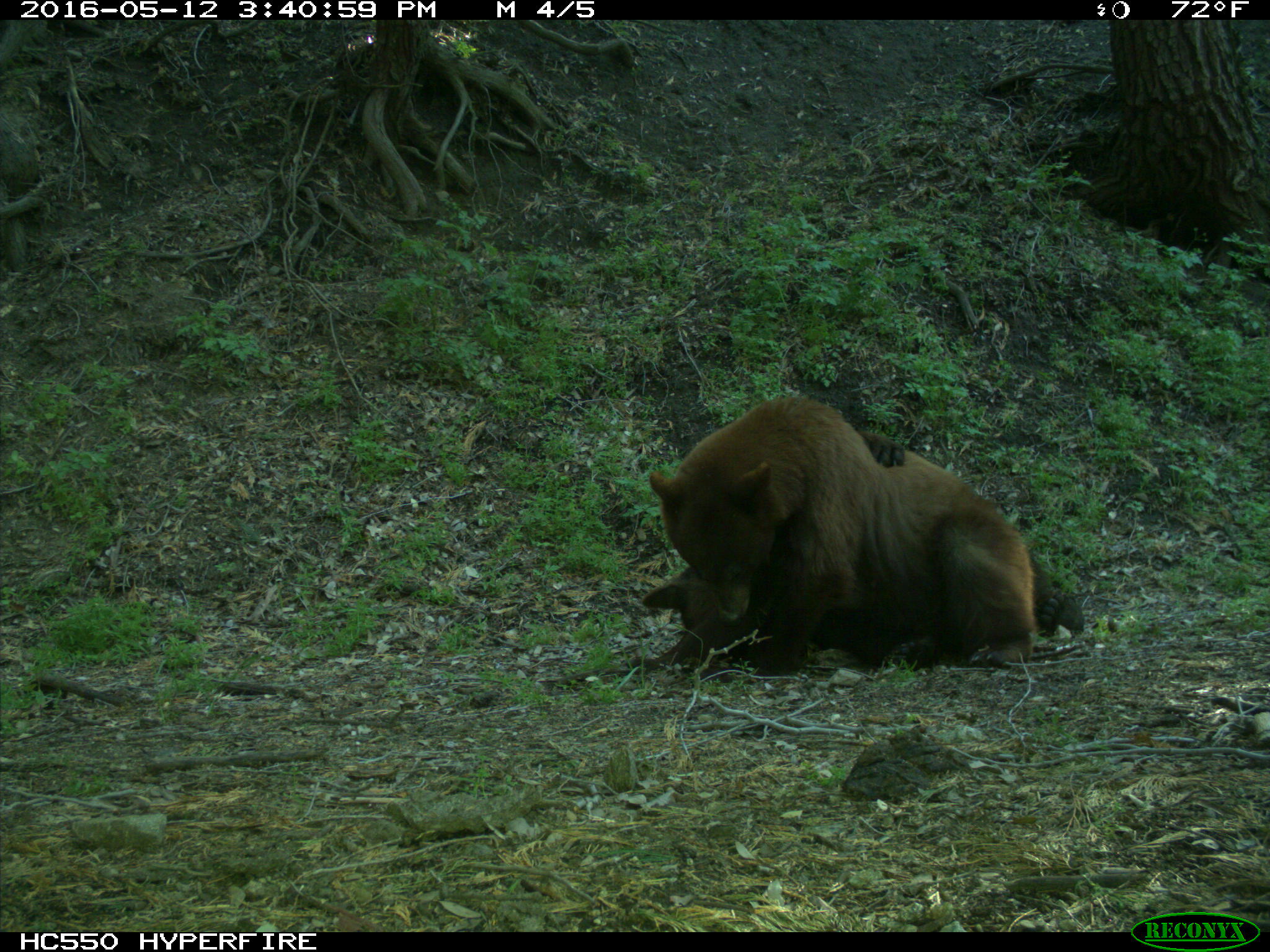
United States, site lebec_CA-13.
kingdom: Animalia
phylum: Chordata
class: Mammalia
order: Carnivora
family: Ursidae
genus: Ursus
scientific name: Ursus americanus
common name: american black bear